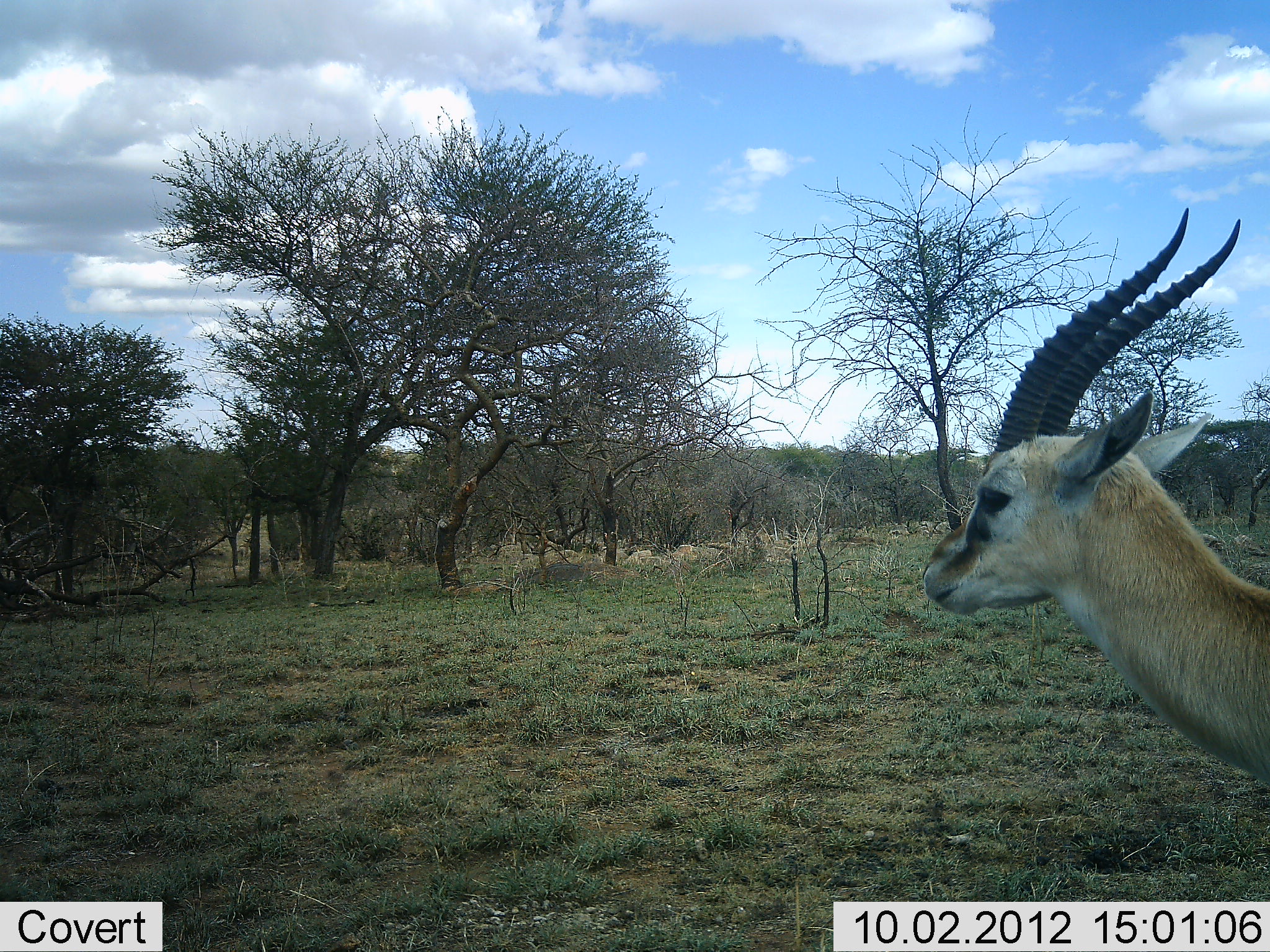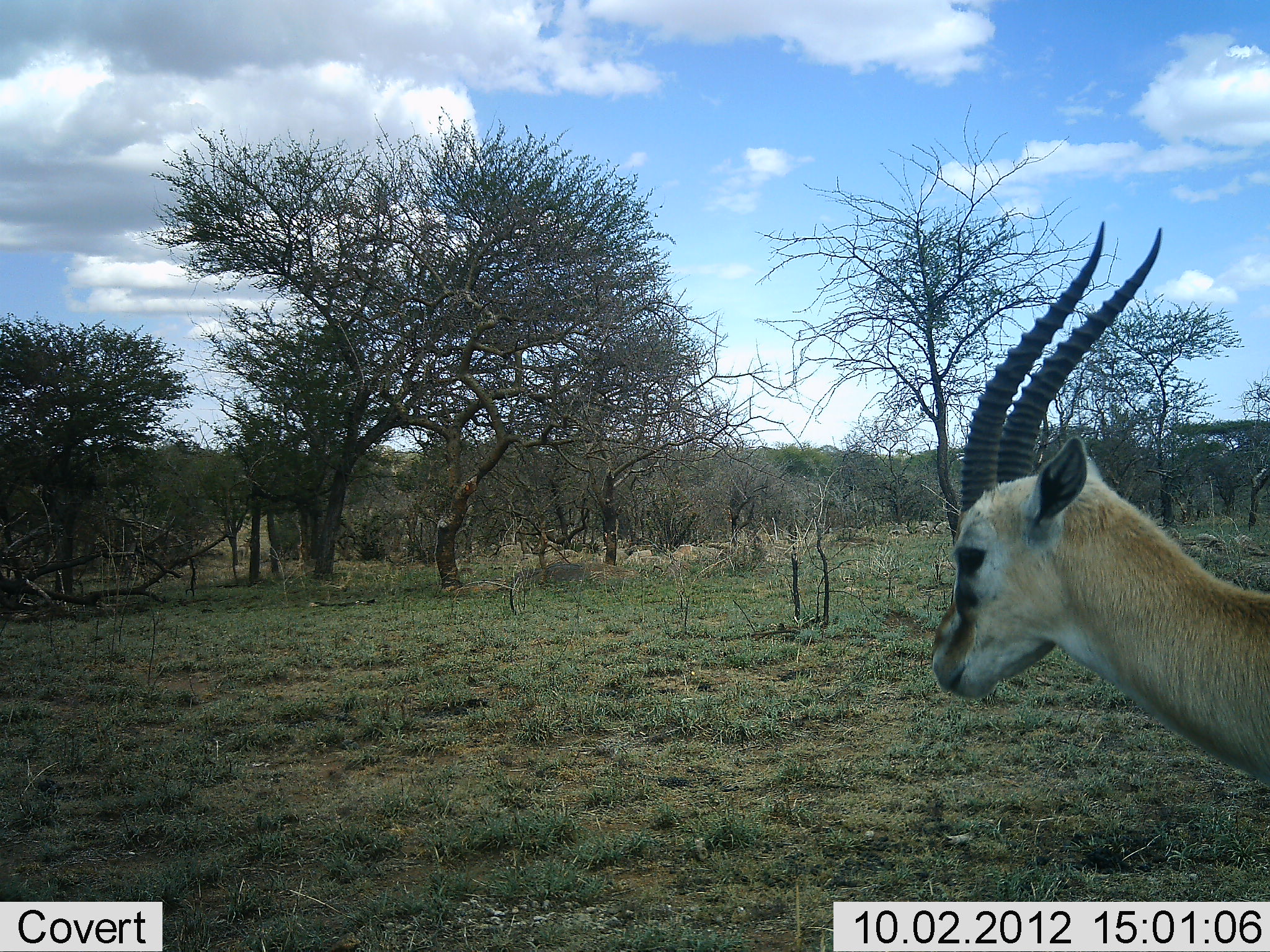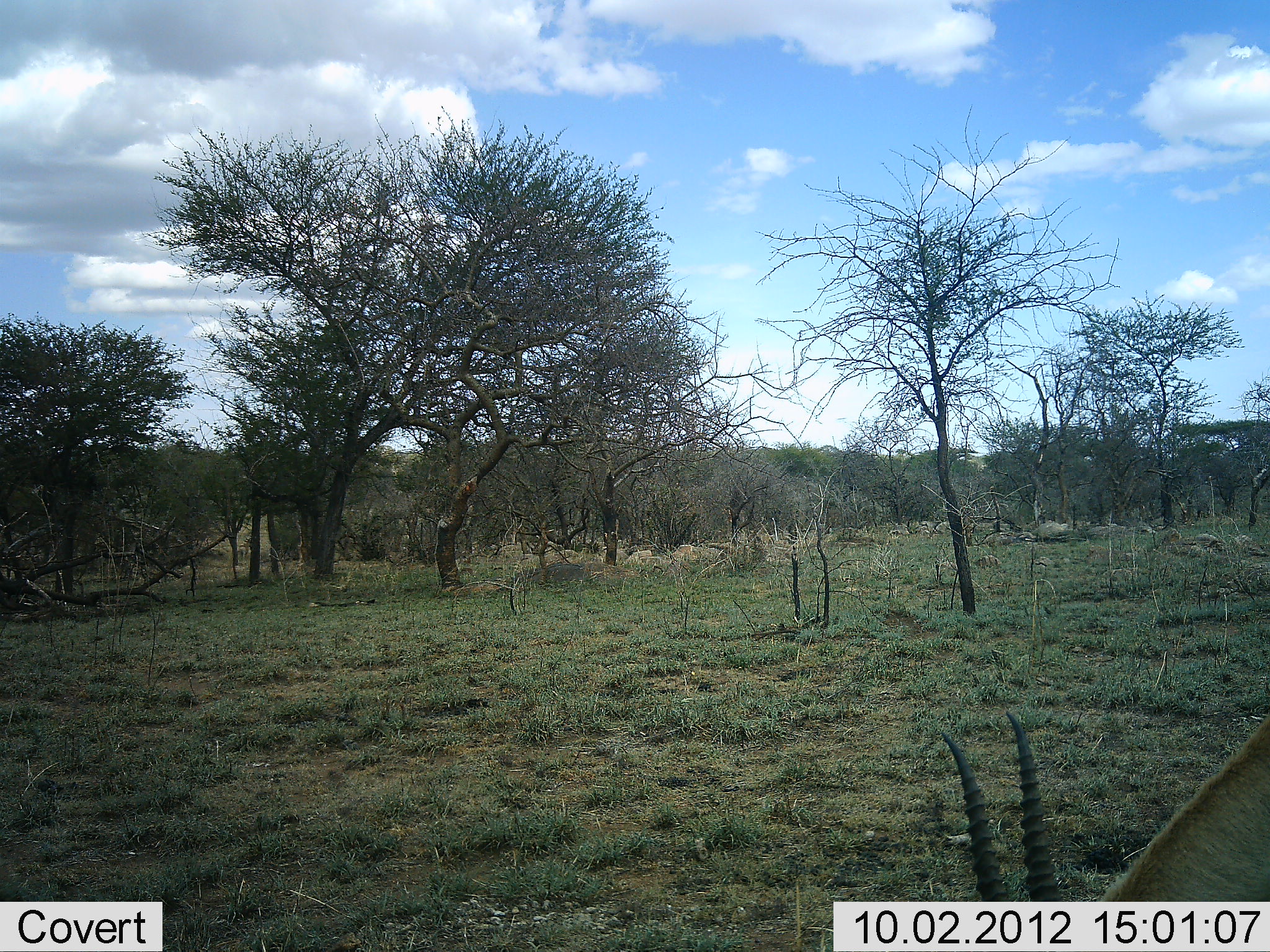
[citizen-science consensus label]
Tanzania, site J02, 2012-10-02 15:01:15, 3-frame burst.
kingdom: Animalia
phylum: Chordata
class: Mammalia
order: Artiodactyla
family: Bovidae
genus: Eudorcas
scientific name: Eudorcas thomsonii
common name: thomson's gazelle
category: gazellethomsons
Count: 1.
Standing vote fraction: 70%.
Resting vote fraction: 0%.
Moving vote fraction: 0%.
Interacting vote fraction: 0%.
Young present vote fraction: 0%.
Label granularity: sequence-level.